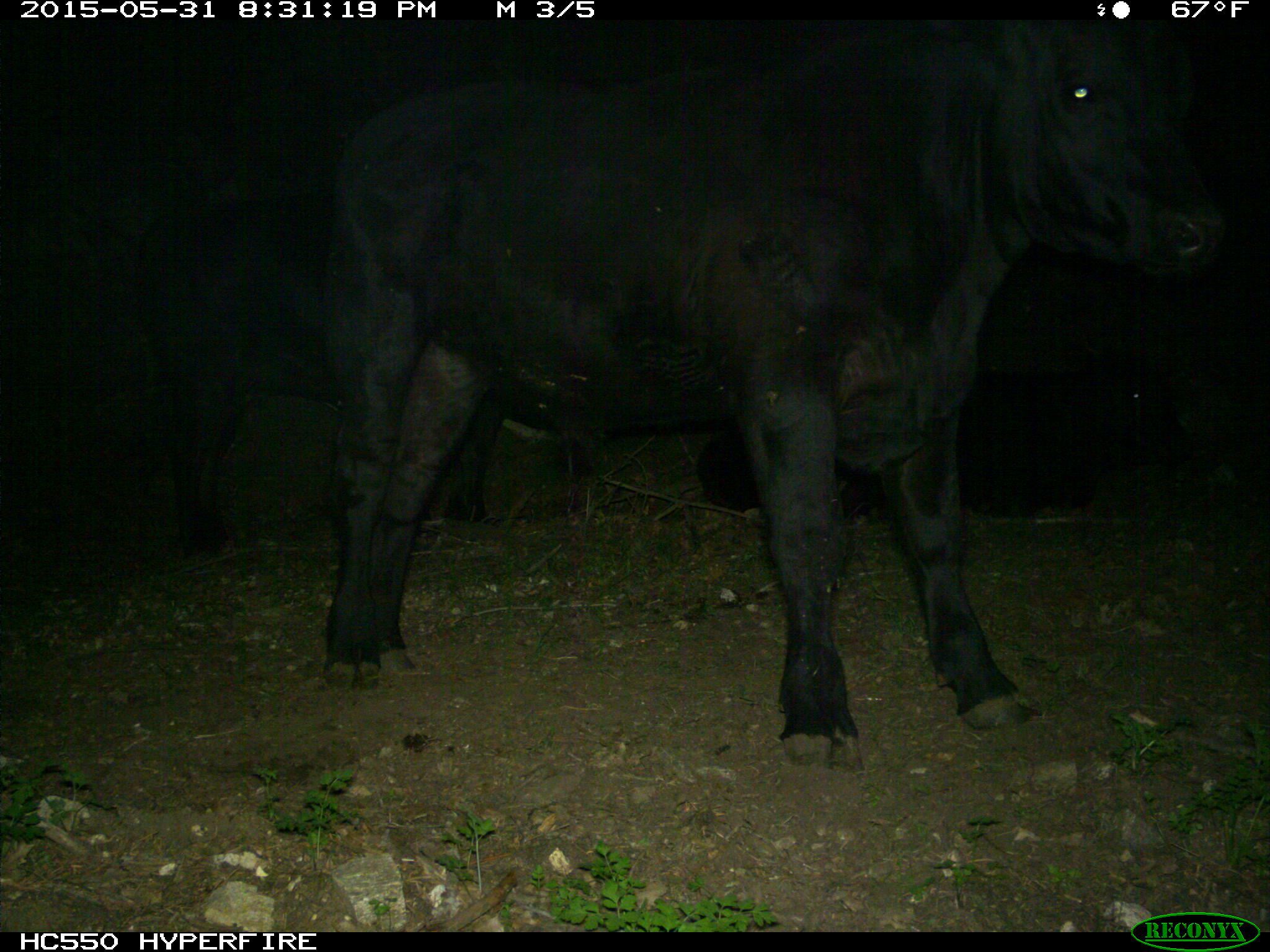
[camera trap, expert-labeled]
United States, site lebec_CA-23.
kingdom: Animalia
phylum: Chordata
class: Mammalia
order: Artiodactyla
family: Bovidae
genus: Bos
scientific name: Bos taurus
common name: domestic cow